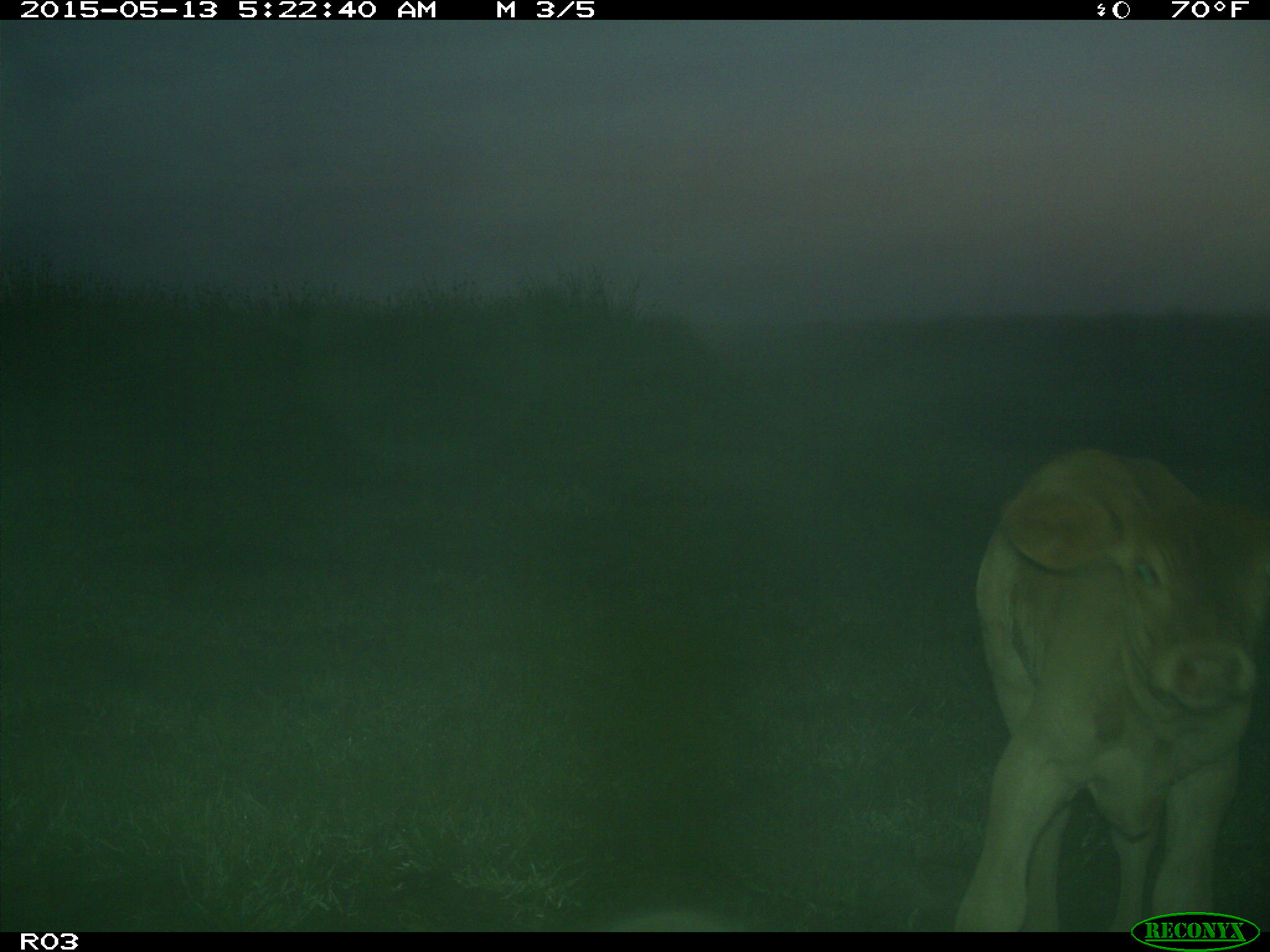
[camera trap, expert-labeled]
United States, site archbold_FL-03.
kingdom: Animalia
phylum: Chordata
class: Mammalia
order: Artiodactyla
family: Bovidae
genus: Bos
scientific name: Bos taurus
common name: domestic cow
Bos taurus (domestic cow).